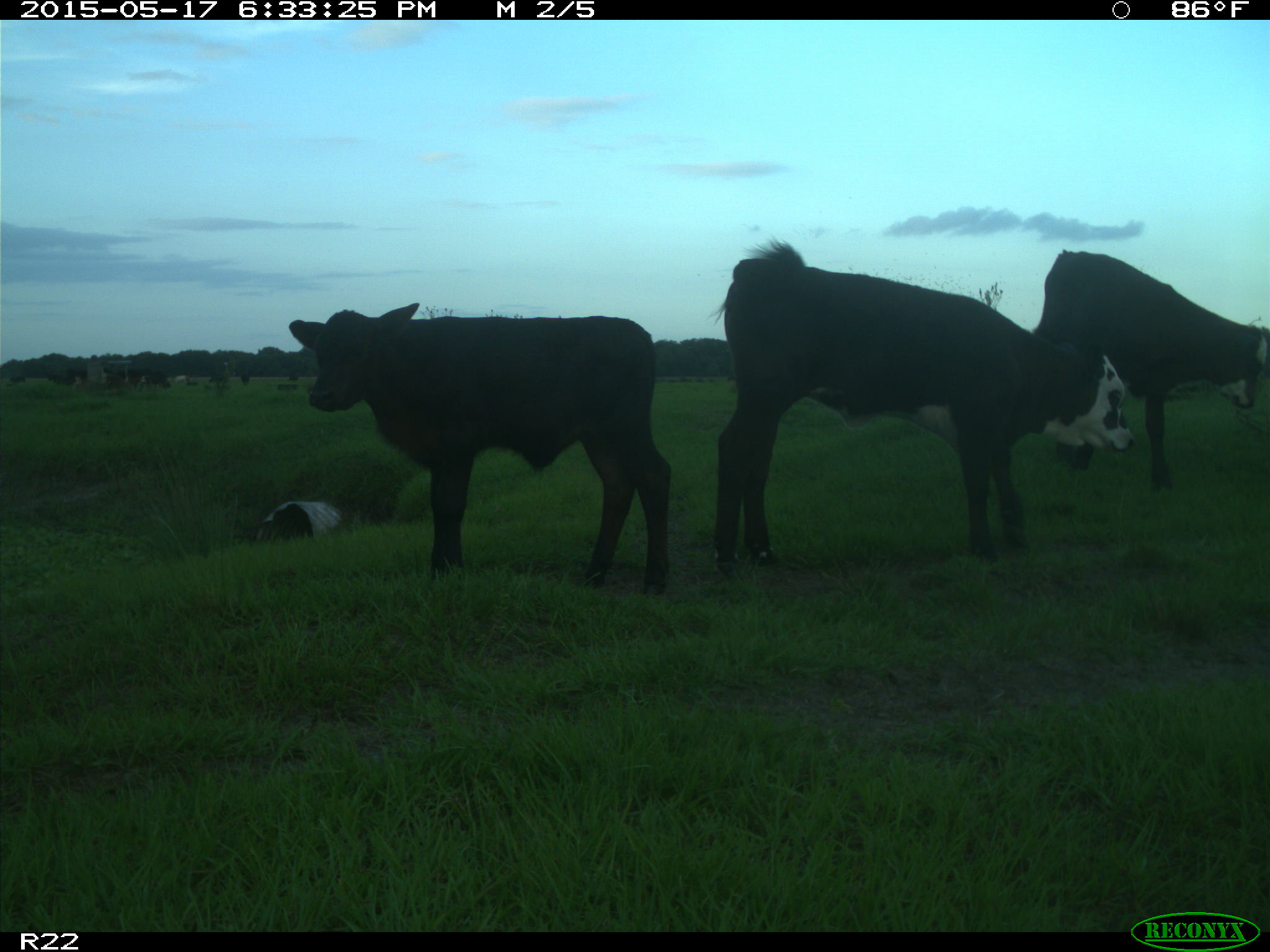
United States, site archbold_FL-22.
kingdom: Animalia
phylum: Chordata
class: Mammalia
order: Artiodactyla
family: Bovidae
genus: Bos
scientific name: Bos taurus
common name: domestic cow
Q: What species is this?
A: Bos taurus (domestic cow).